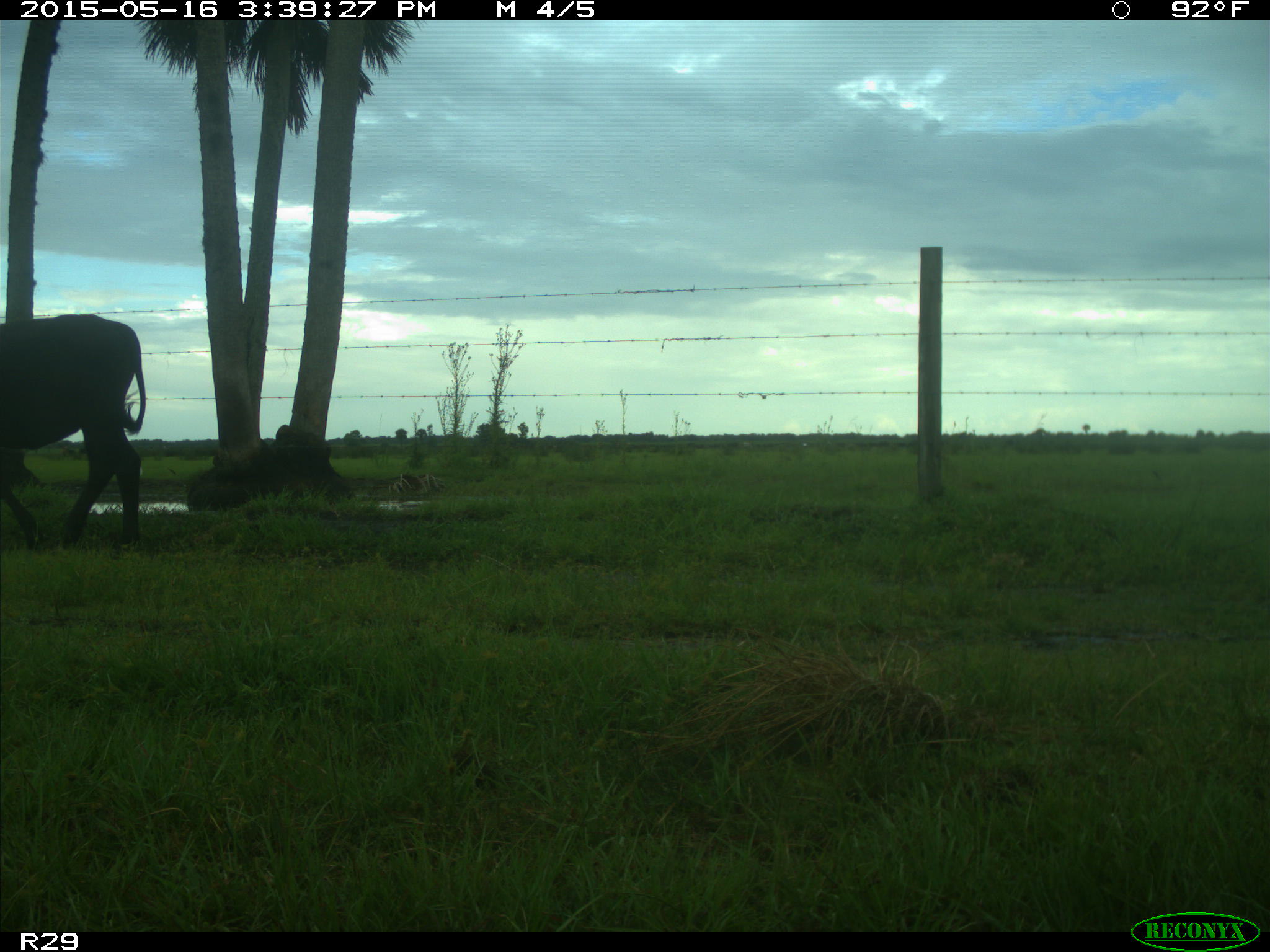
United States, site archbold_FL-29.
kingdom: Animalia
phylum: Chordata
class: Mammalia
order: Artiodactyla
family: Bovidae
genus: Bos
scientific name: Bos taurus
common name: domestic cow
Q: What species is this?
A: Bos taurus (domestic cow).